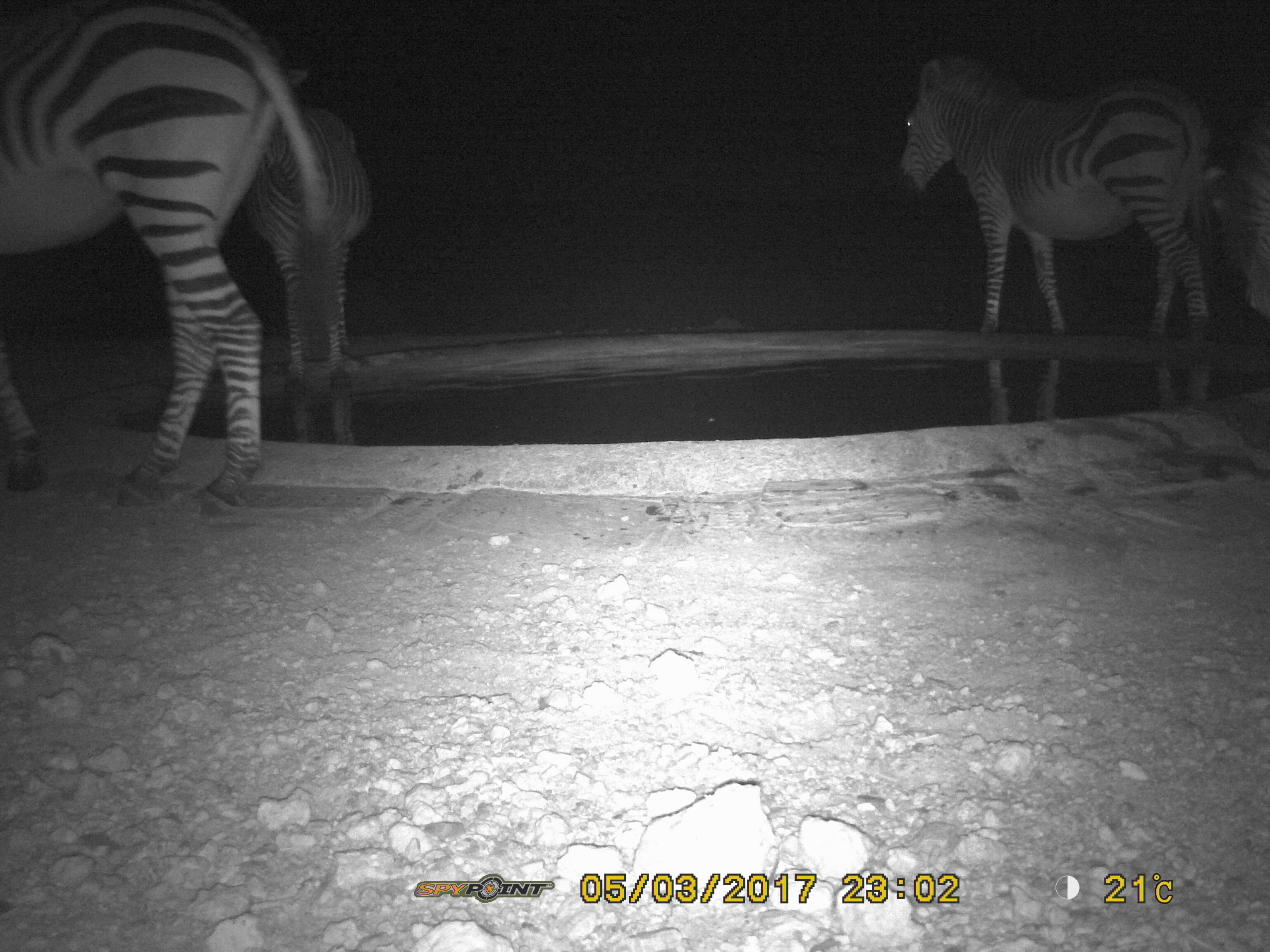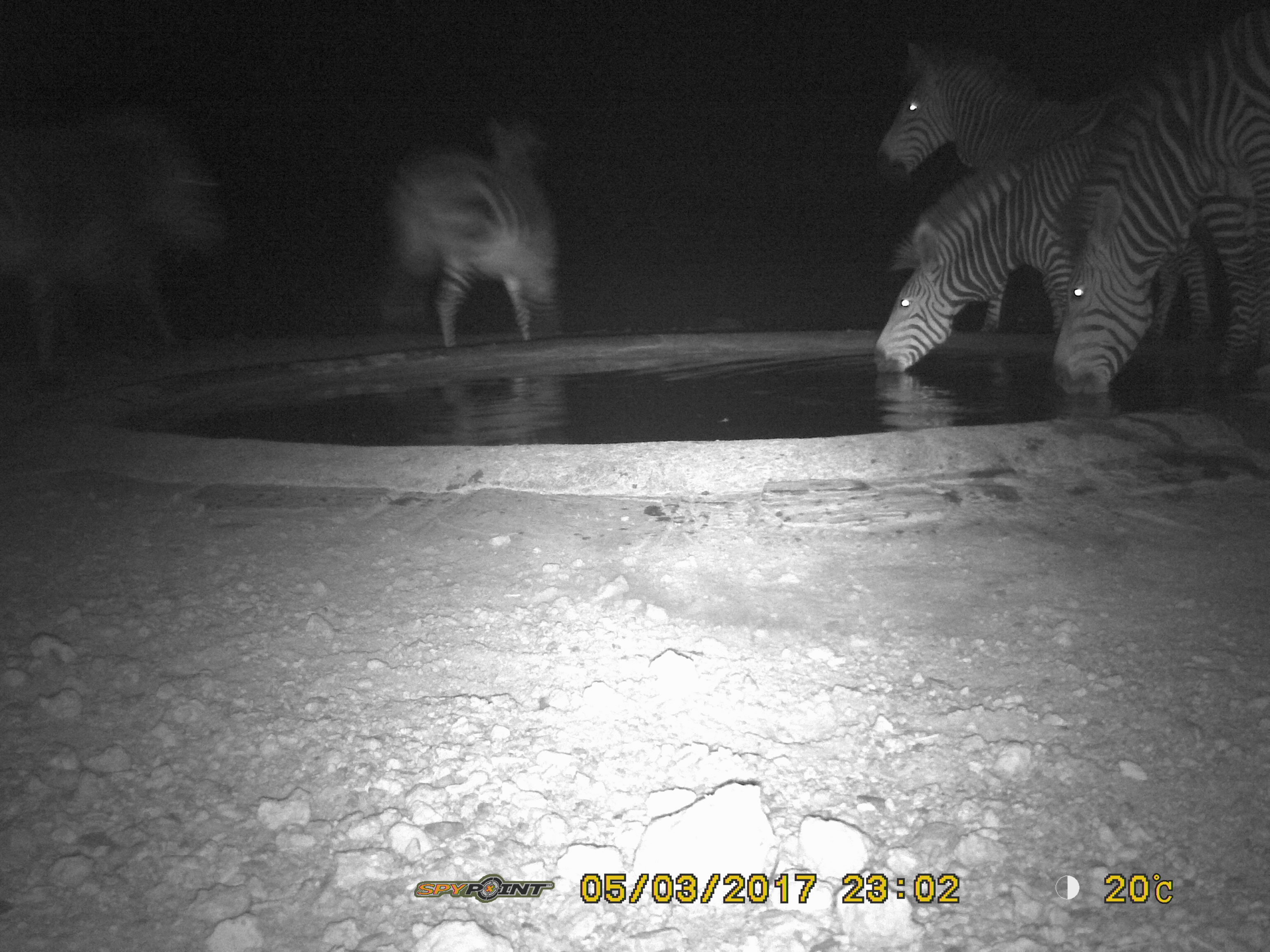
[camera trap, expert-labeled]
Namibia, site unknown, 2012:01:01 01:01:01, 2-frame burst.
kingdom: Animalia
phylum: Chordata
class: Mammalia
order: Perissodactyla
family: Equidae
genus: Equus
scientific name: Equus zebra hartmannae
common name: hartmann's mountain zebra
Equus zebra hartmannae (hartmann's mountain zebra).